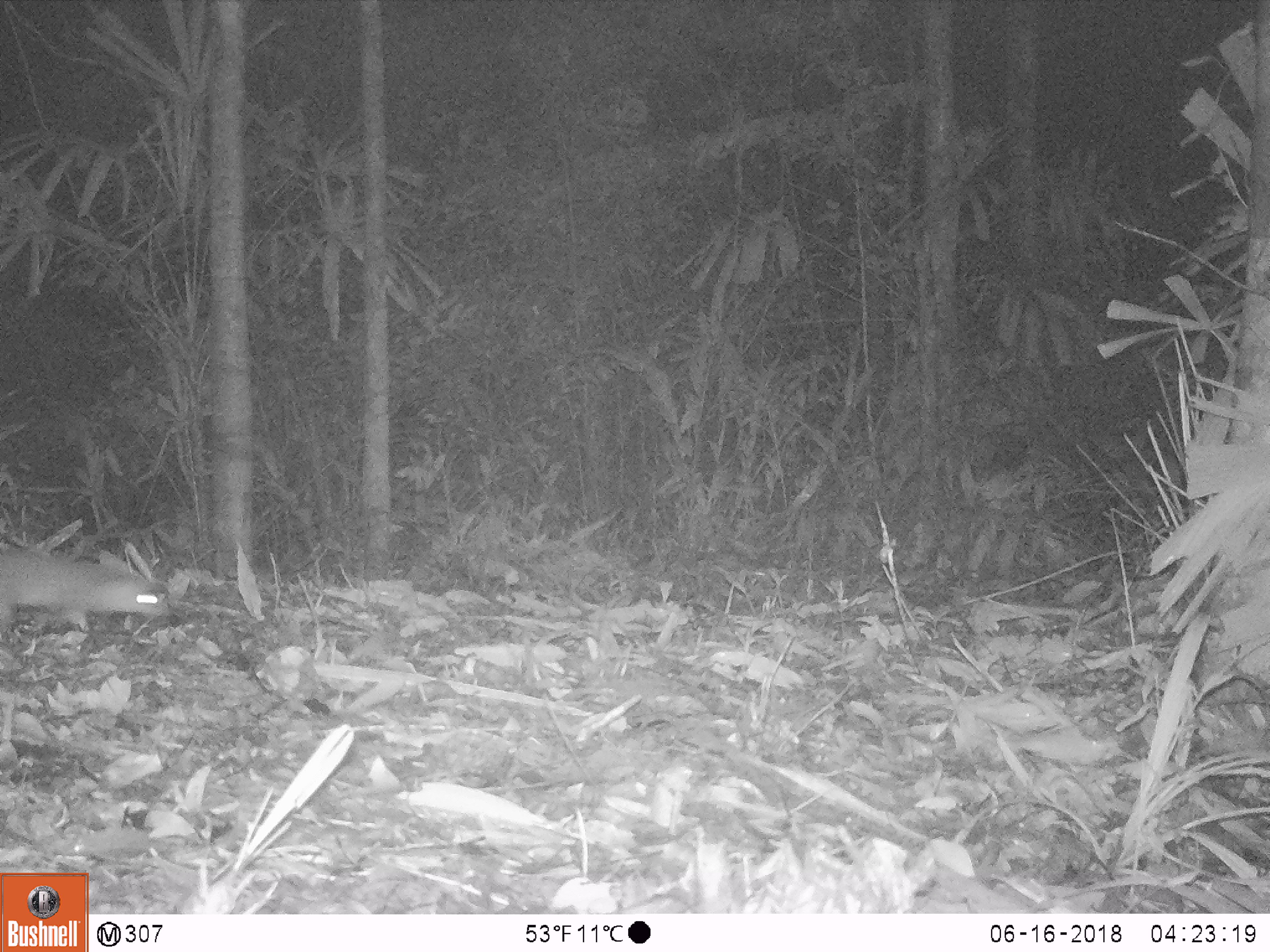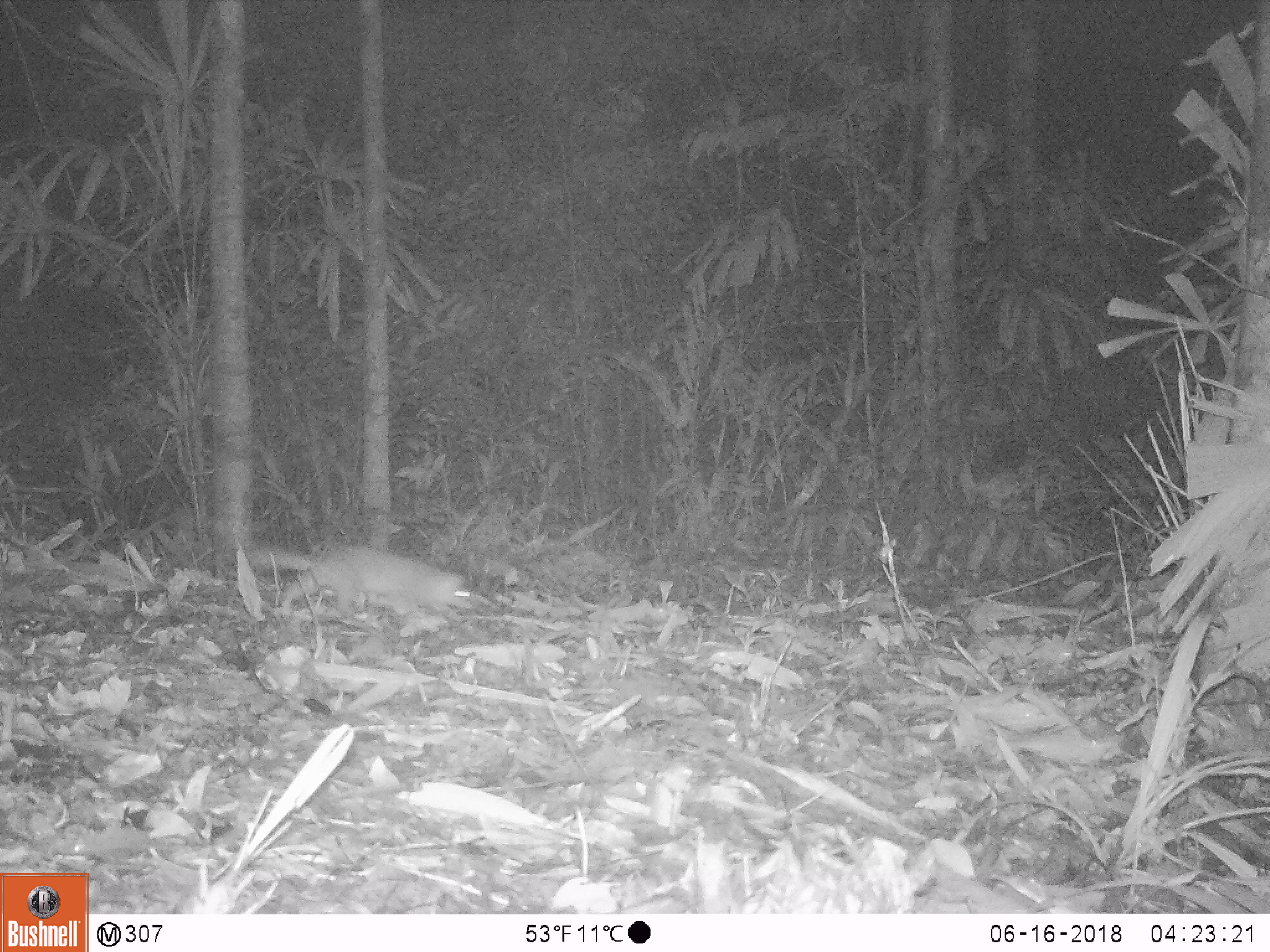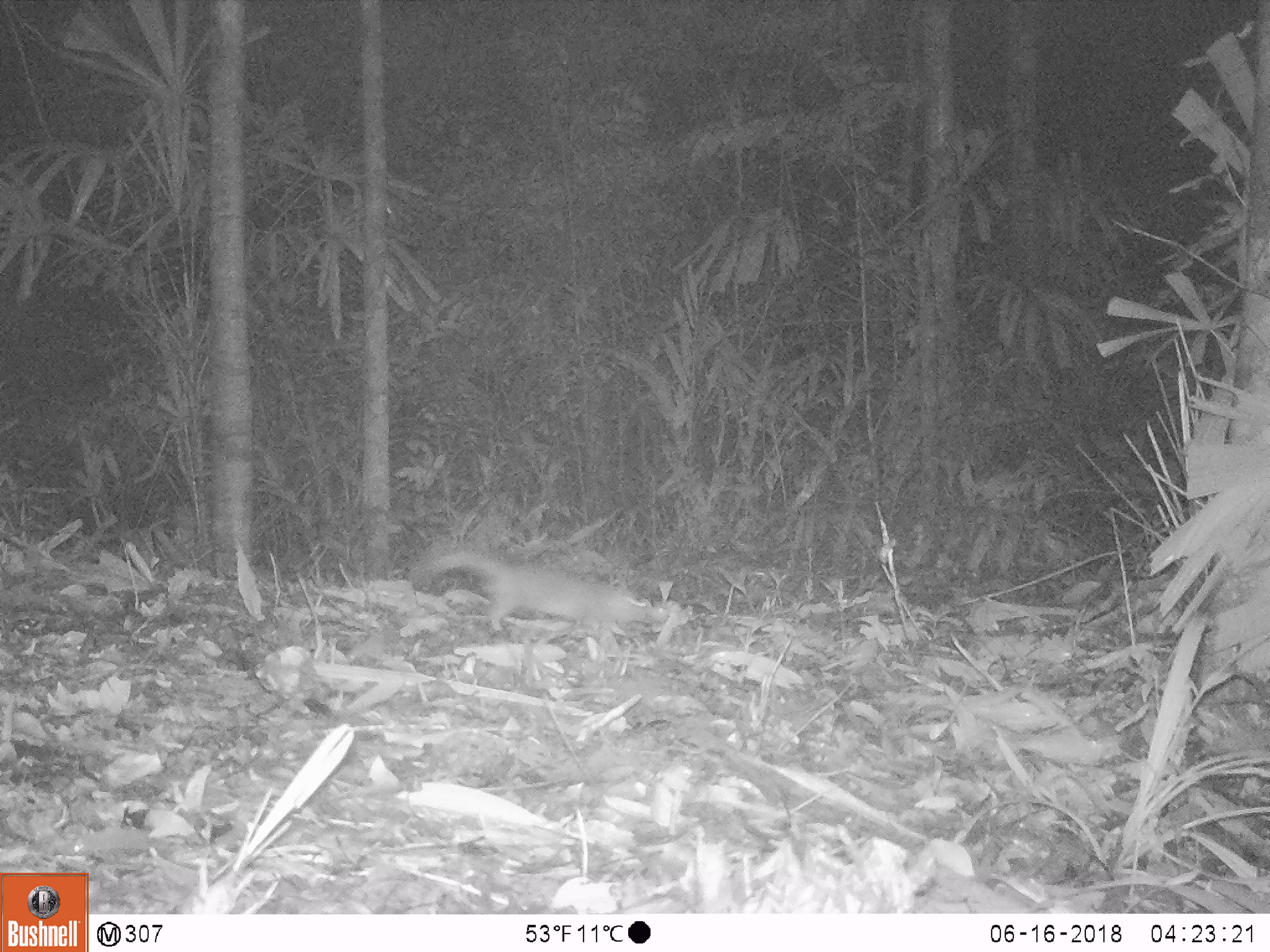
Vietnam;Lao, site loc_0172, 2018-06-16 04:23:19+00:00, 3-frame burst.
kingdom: Animalia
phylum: Chordata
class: Mammalia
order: Carnivora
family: Mustelidae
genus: Melogale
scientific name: Melogale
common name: ferret badger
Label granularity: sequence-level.